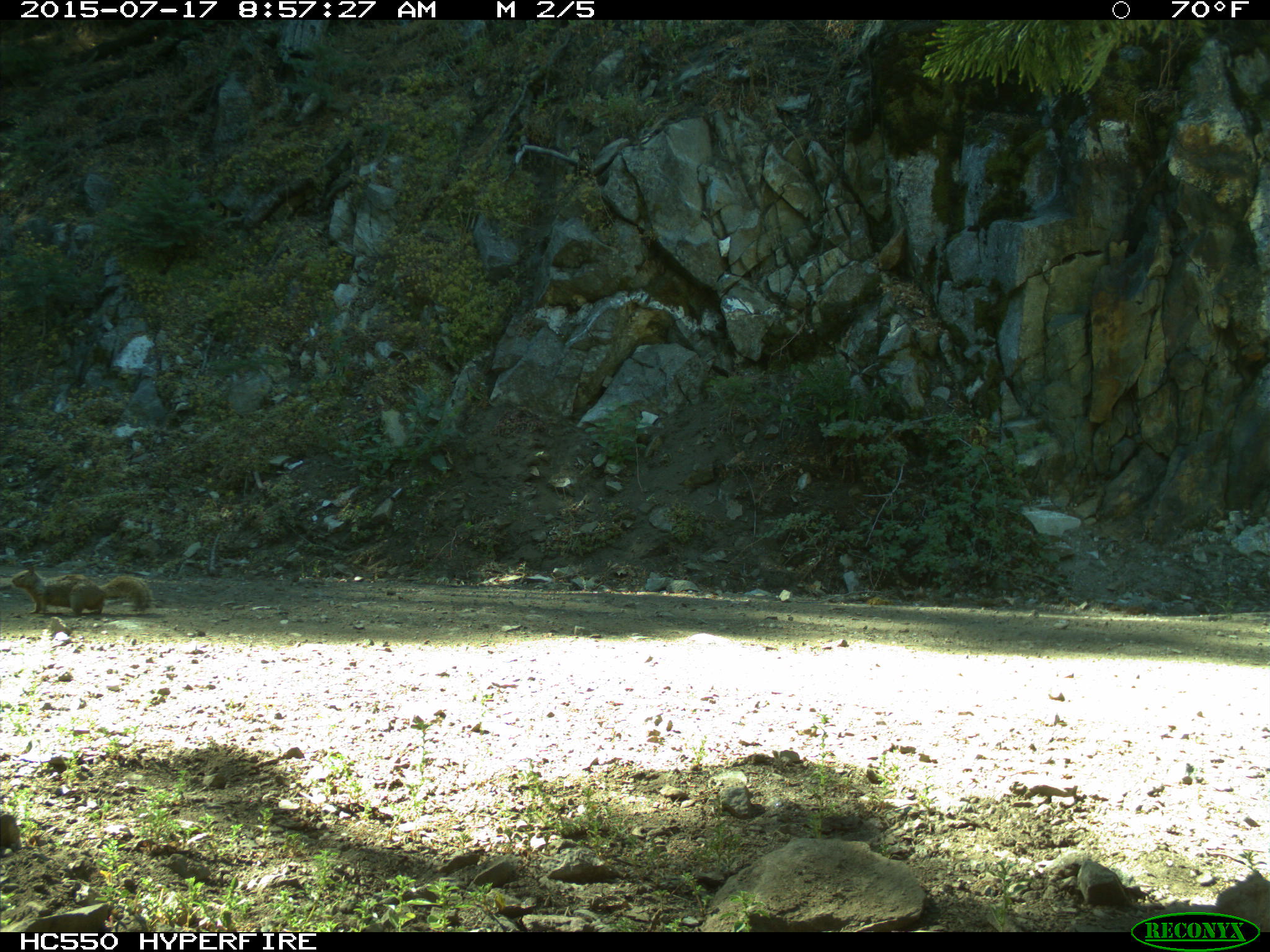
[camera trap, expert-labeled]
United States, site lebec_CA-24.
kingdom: Animalia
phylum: Chordata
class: Mammalia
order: Rodentia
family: Sciuridae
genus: Otospermophilus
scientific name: Otospermophilus beecheyi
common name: california ground squirrel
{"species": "Otospermophilus beecheyi (california ground squirrel)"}